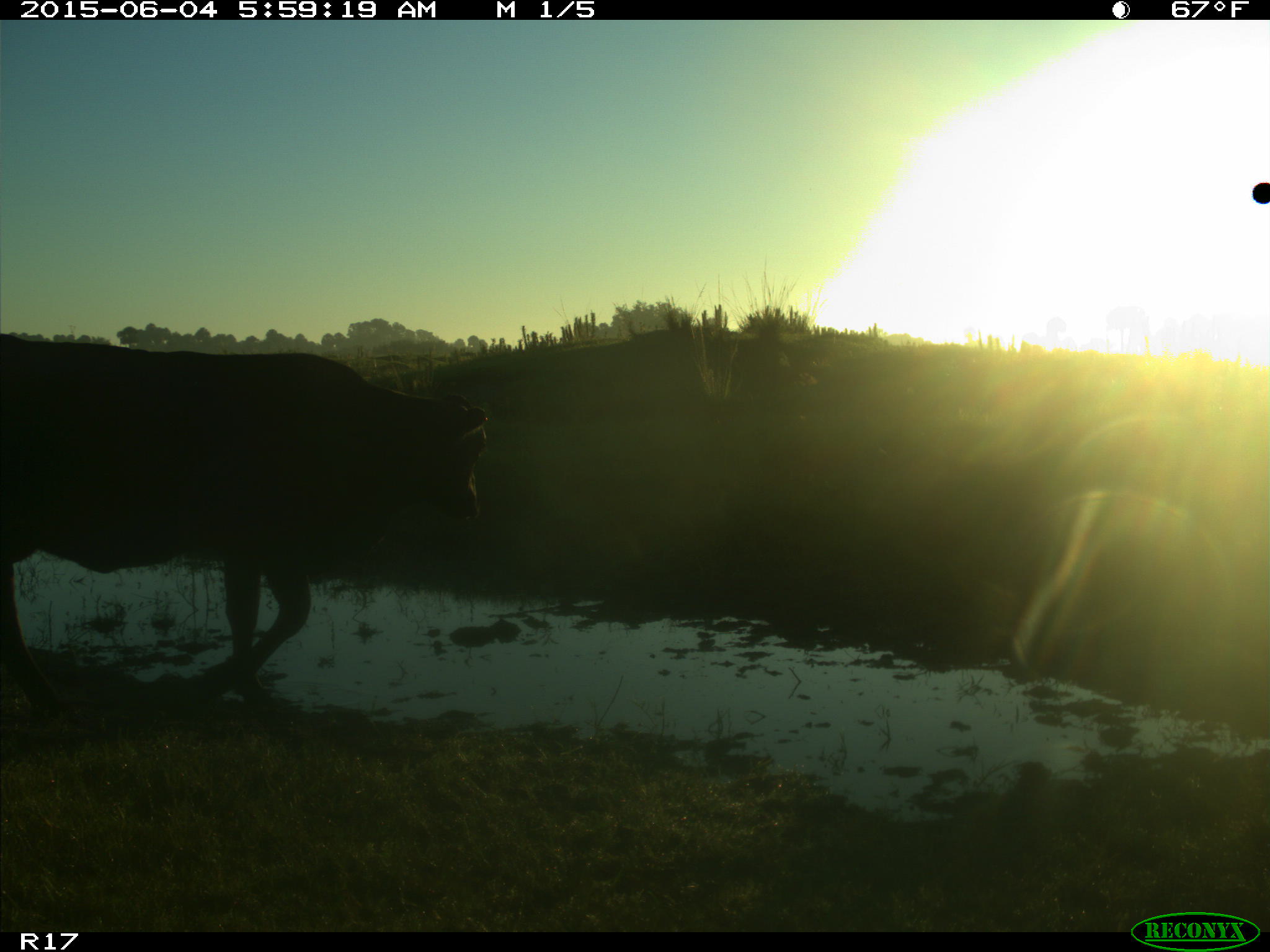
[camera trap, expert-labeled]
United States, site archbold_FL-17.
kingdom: Animalia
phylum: Chordata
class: Mammalia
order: Artiodactyla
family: Bovidae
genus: Bos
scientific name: Bos taurus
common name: domestic cow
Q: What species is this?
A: Bos taurus (domestic cow).